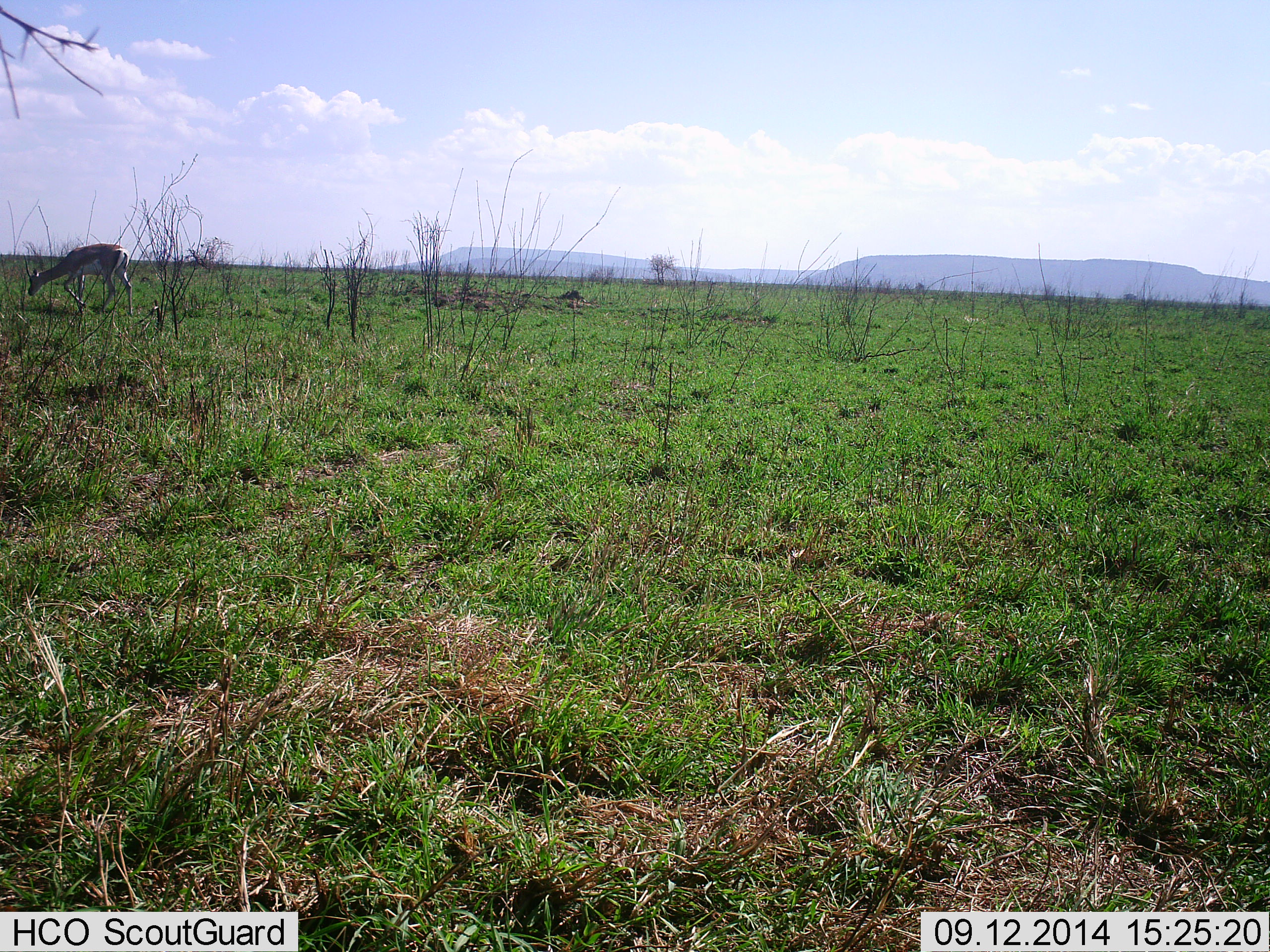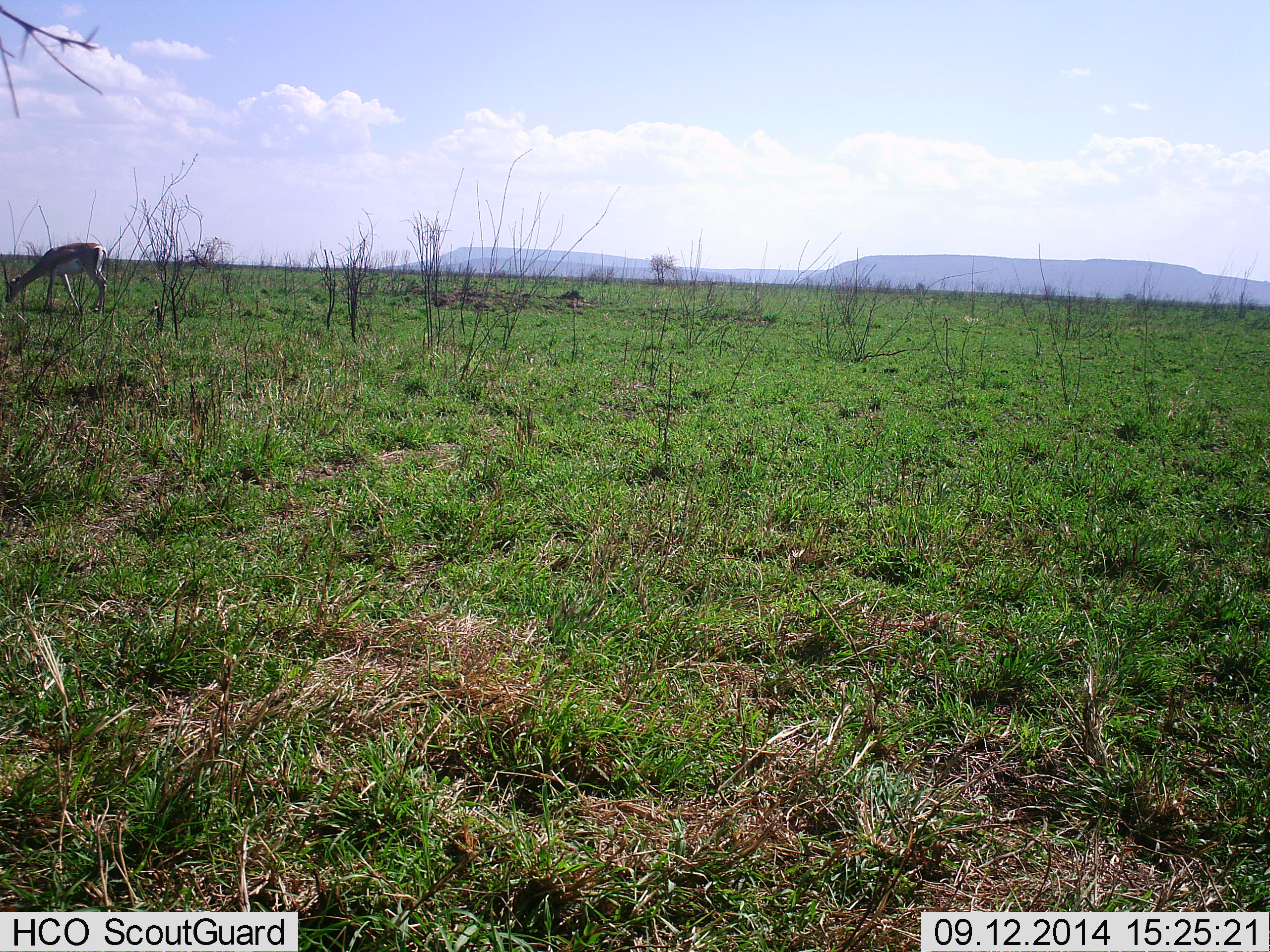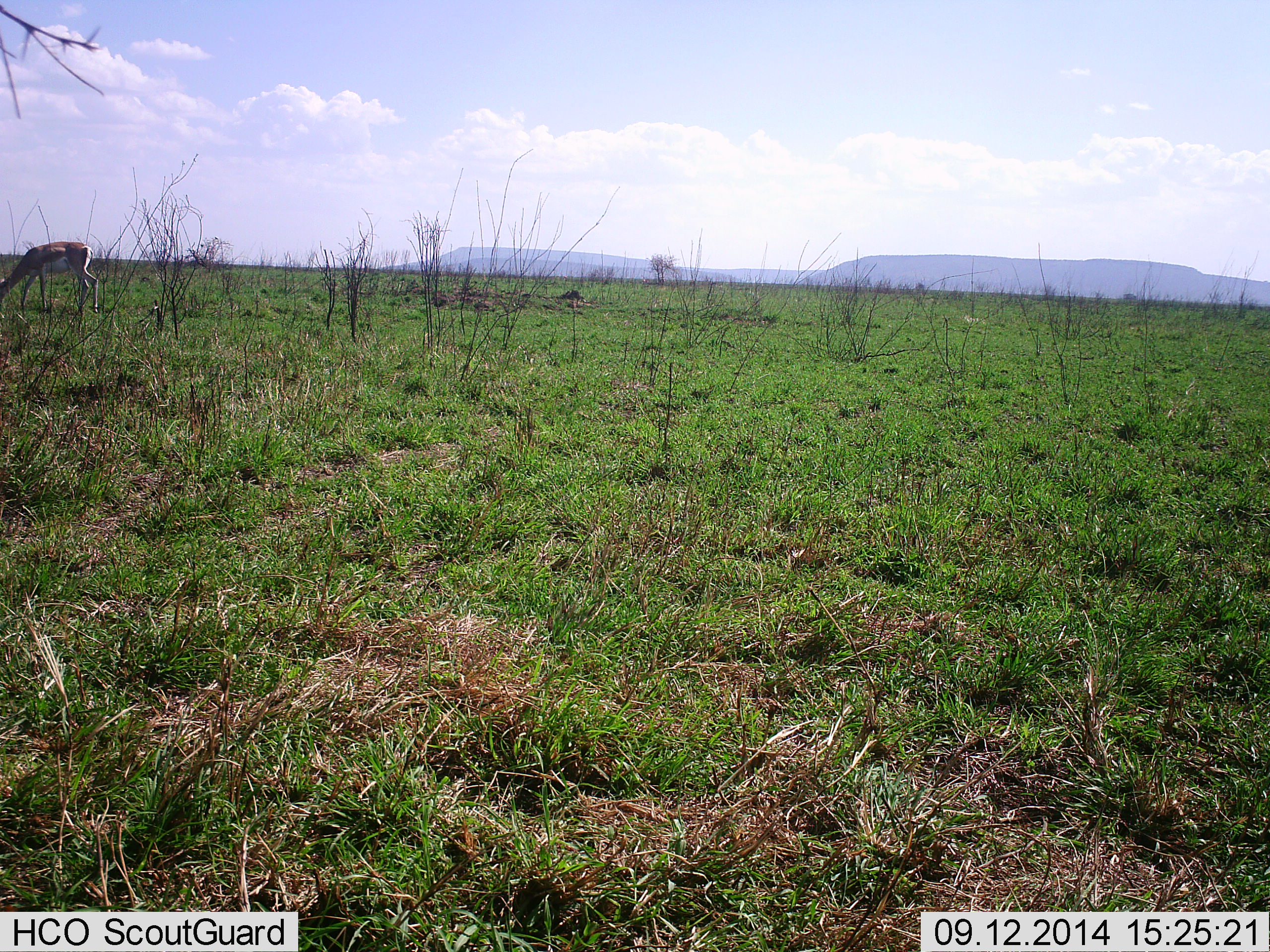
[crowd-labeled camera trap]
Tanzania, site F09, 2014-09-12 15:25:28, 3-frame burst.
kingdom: Animalia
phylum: Chordata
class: Mammalia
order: Artiodactyla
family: Bovidae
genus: Eudorcas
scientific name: Eudorcas thomsonii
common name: thomson's gazelle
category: gazellethomsons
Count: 1.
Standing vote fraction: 10%.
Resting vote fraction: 0%.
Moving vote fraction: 40%.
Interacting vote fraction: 0%.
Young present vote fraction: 0%.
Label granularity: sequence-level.